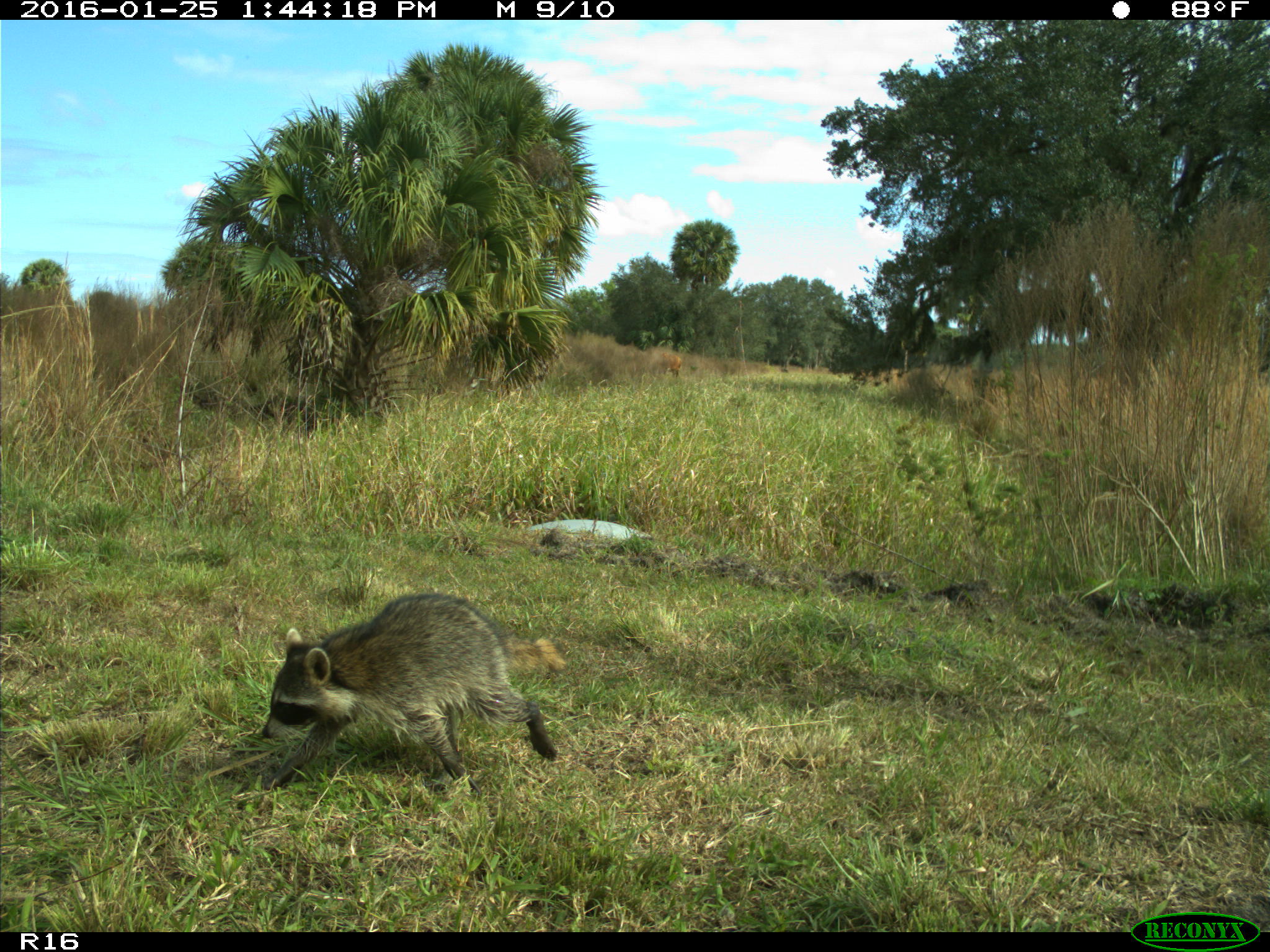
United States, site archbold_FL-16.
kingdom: Animalia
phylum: Chordata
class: Mammalia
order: Carnivora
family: Procyonidae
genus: Procyon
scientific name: Procyon lotor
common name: common raccoon